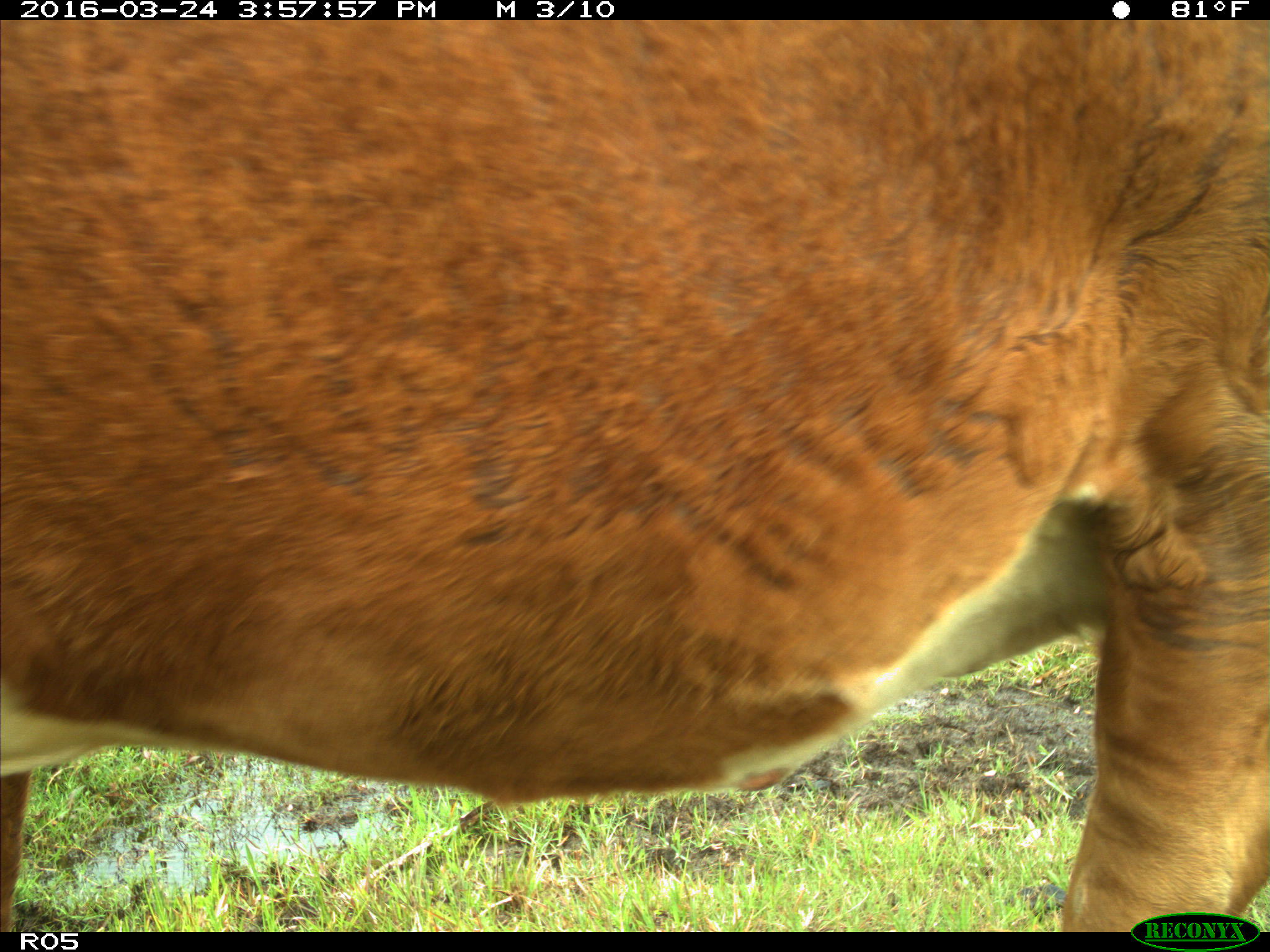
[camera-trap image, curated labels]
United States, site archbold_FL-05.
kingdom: Animalia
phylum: Chordata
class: Mammalia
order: Artiodactyla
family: Bovidae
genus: Bos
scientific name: Bos taurus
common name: domestic cow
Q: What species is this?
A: Bos taurus (domestic cow).